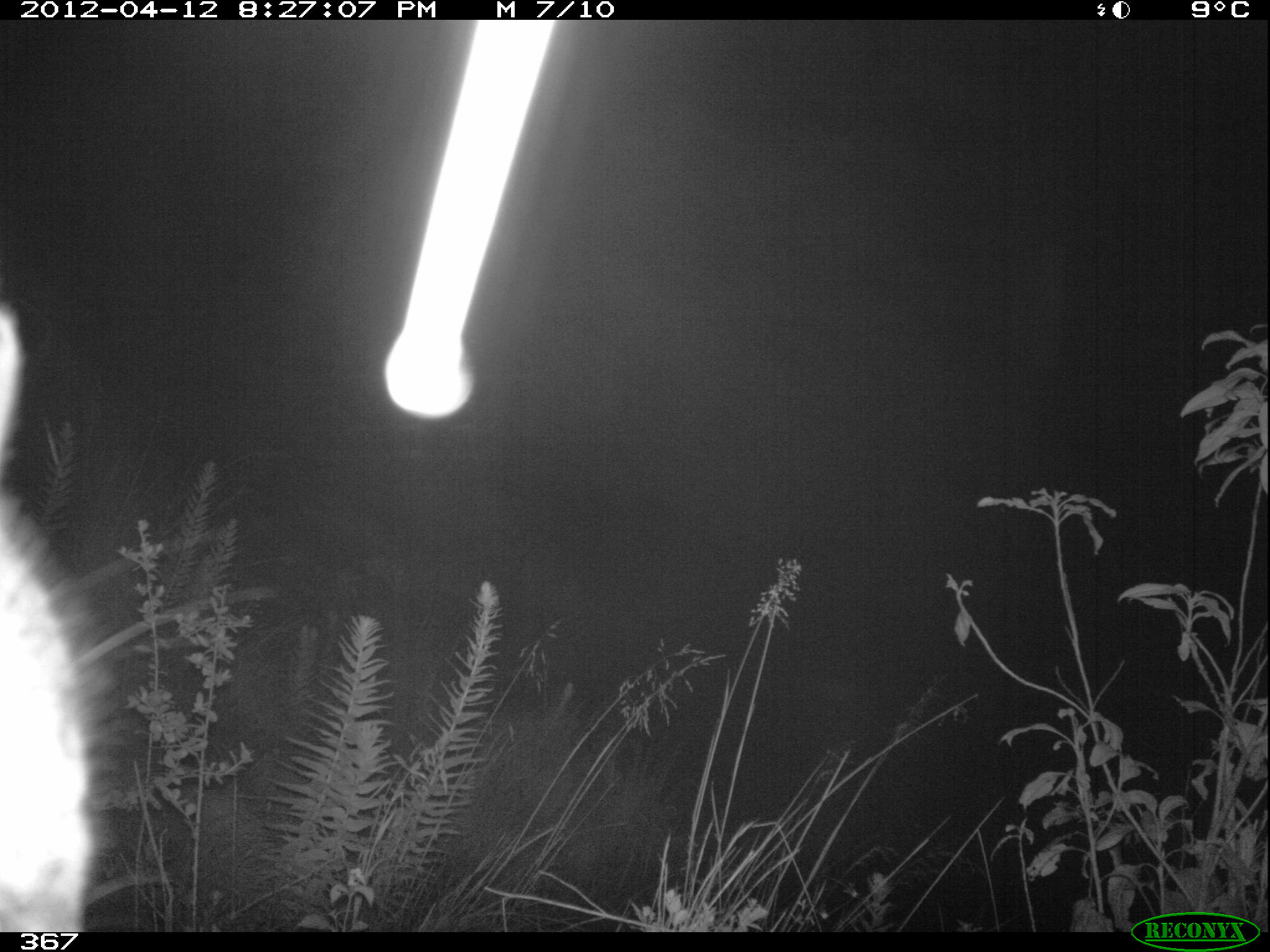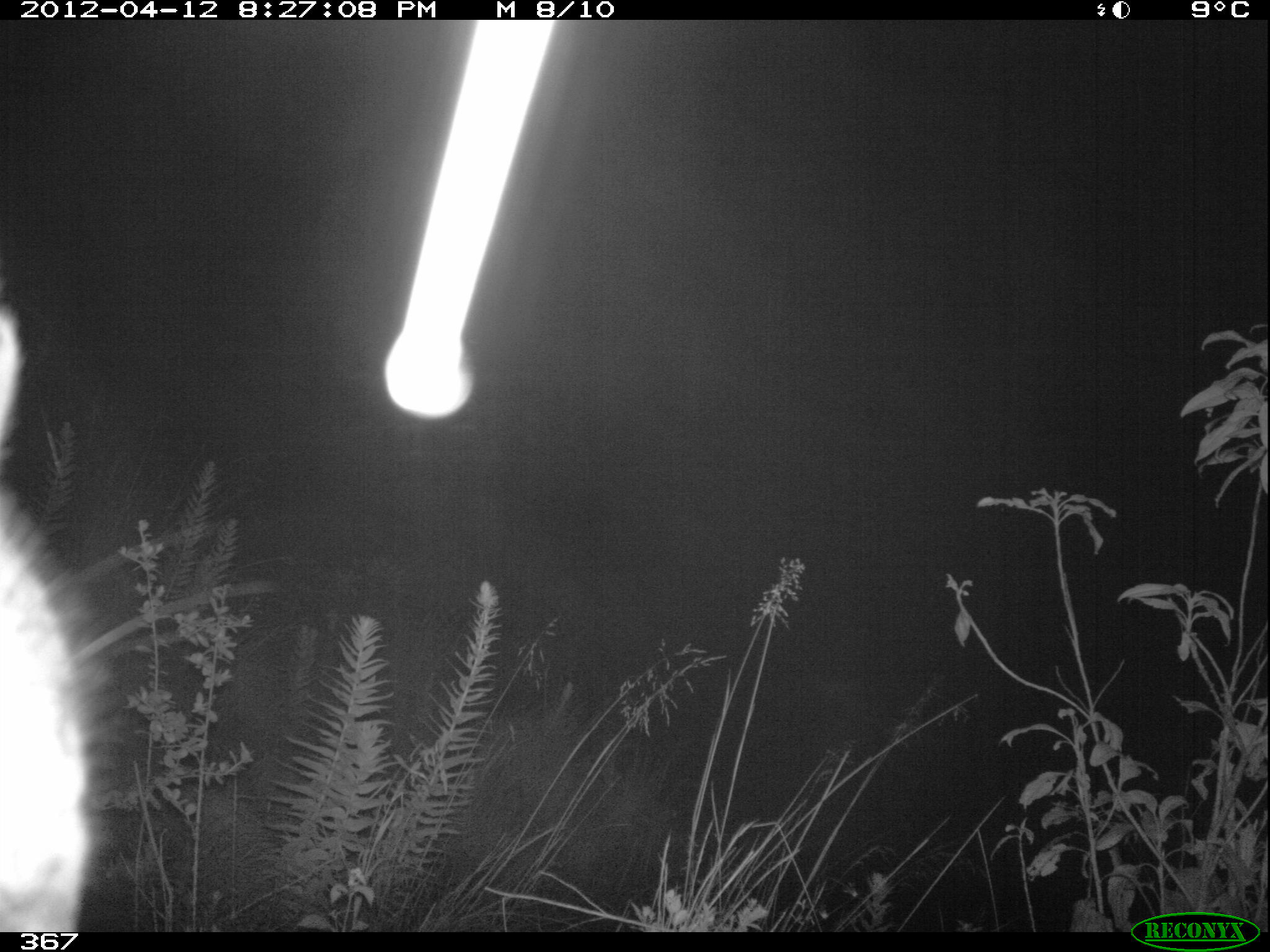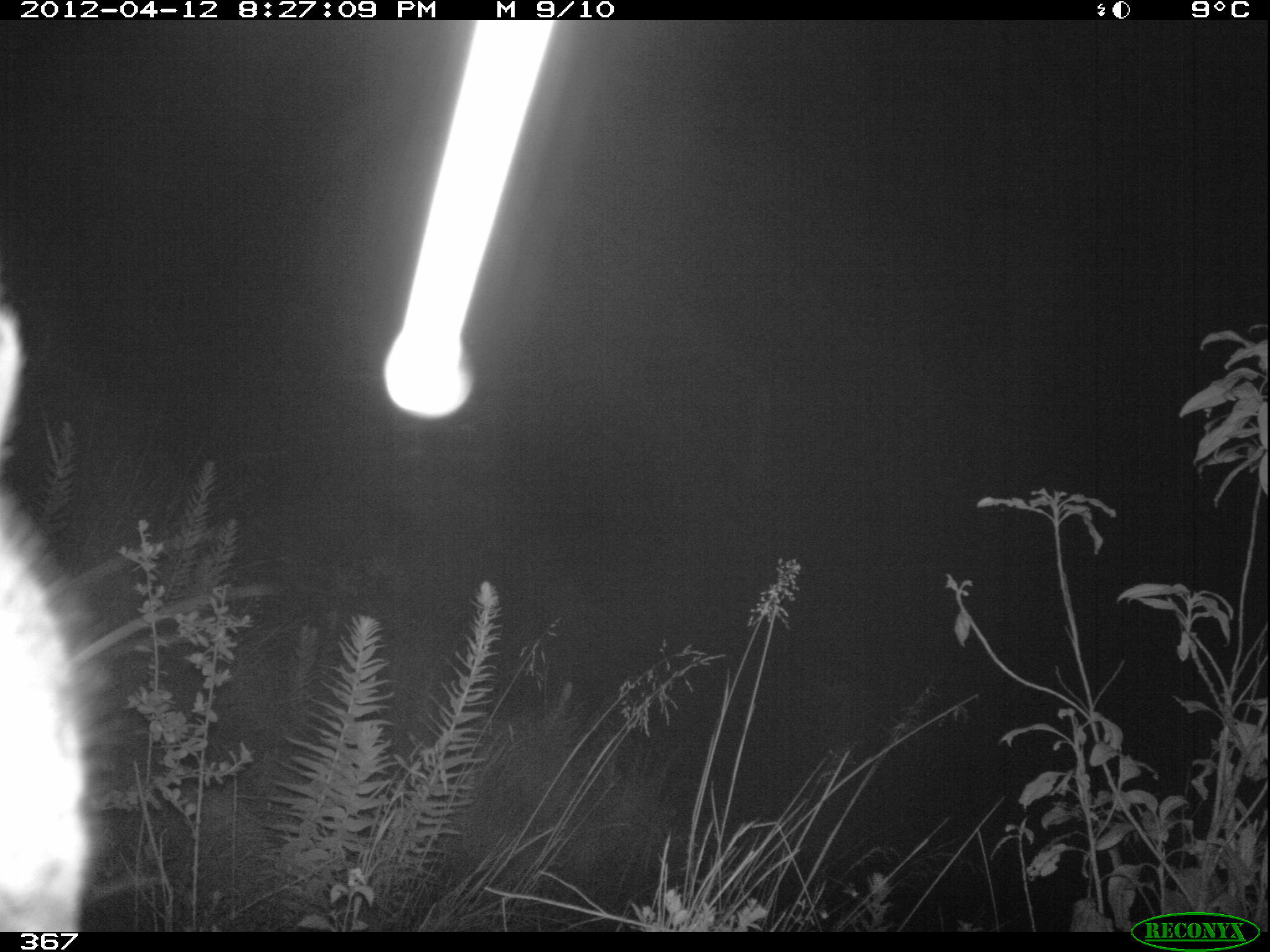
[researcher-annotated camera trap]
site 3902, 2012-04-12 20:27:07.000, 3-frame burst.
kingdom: Animalia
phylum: Chordata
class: Mammalia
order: Rodentia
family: Chinchillidae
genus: Lagidium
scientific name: Lagidium viscacia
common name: mountain viscacha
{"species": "Lagidium viscacia (mountain viscacha)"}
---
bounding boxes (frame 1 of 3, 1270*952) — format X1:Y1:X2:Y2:
lagidium viscacia: 0:297:96:931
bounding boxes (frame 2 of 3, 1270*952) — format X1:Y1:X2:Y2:
lagidium viscacia: 0:302:98:932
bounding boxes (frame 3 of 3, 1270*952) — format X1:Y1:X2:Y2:
lagidium viscacia: 0:303:106:932